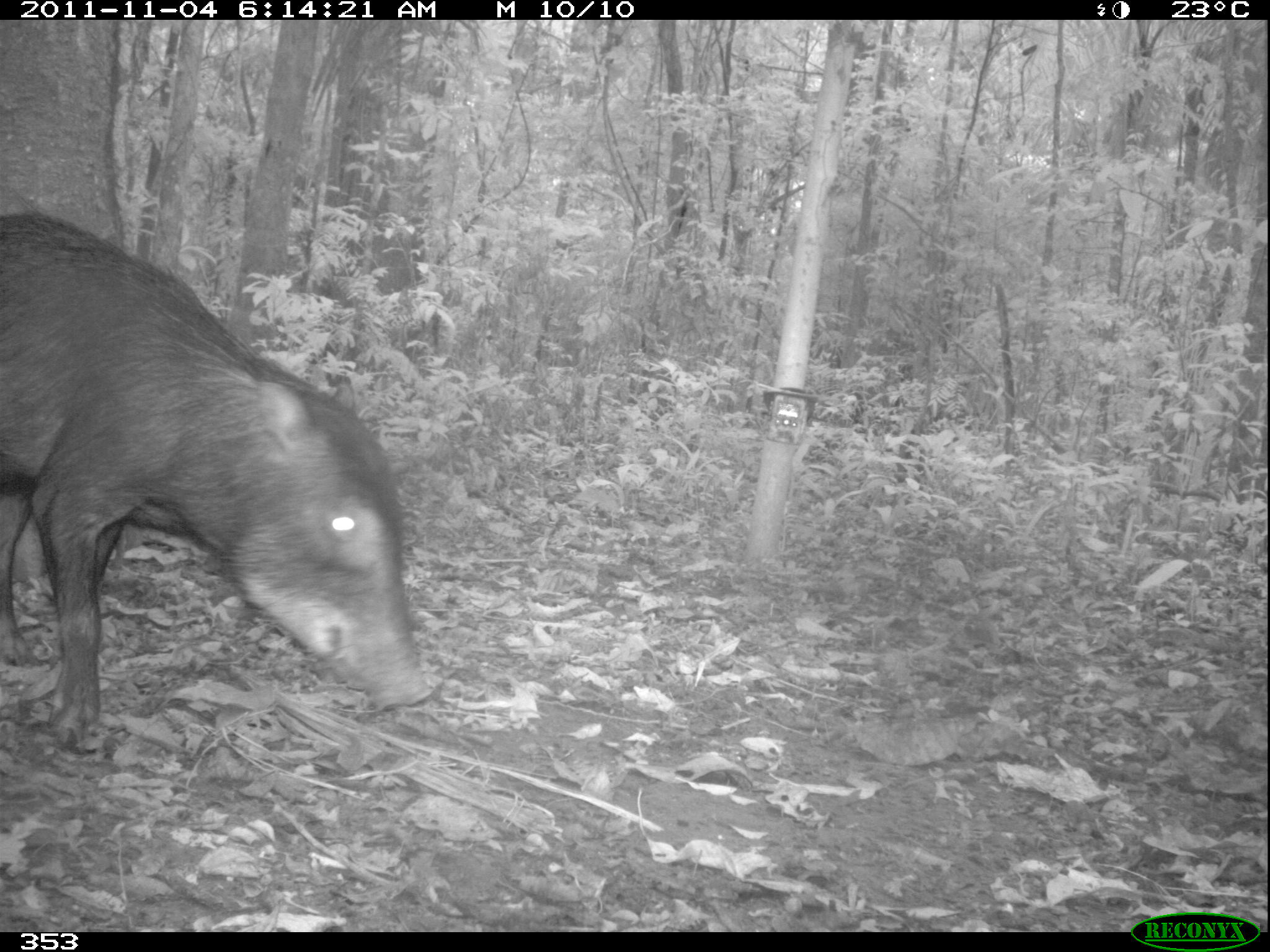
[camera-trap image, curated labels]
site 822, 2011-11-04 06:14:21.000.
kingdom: Animalia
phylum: Chordata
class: Mammalia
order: Artiodactyla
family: Tayassuidae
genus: Tayassu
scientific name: Tayassu pecari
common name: white-lipped peccary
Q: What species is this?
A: Tayassu pecari (white-lipped peccary).